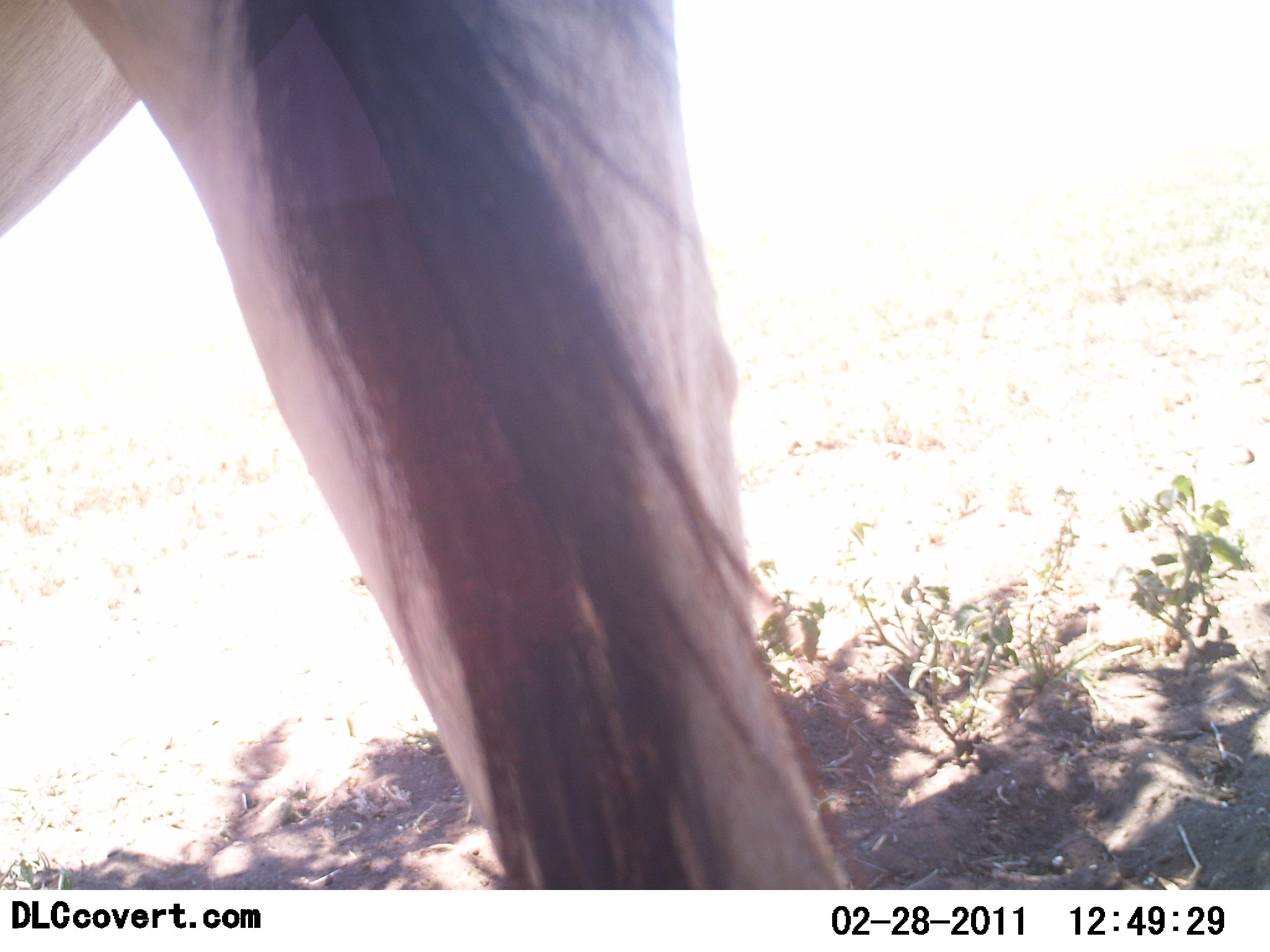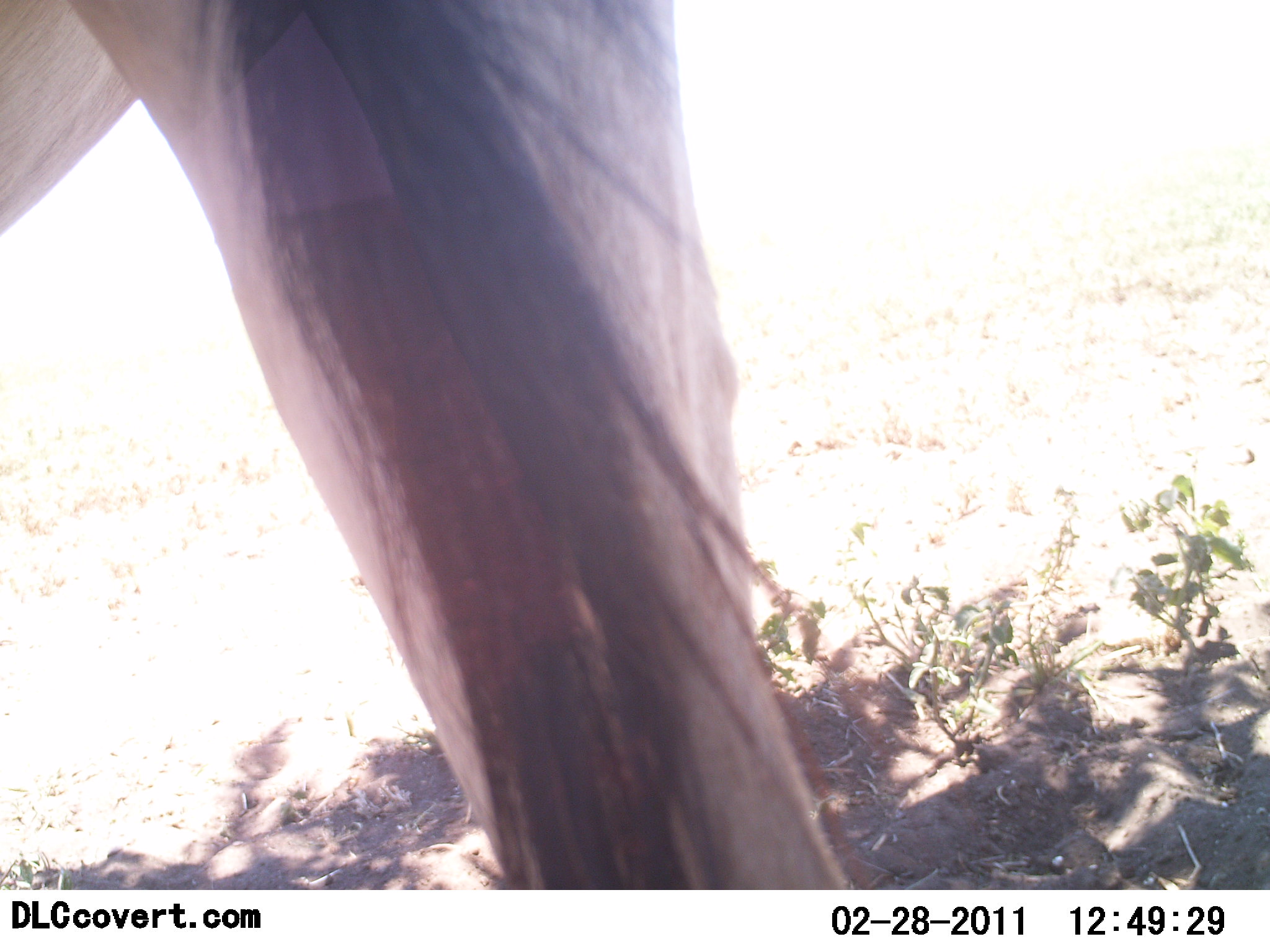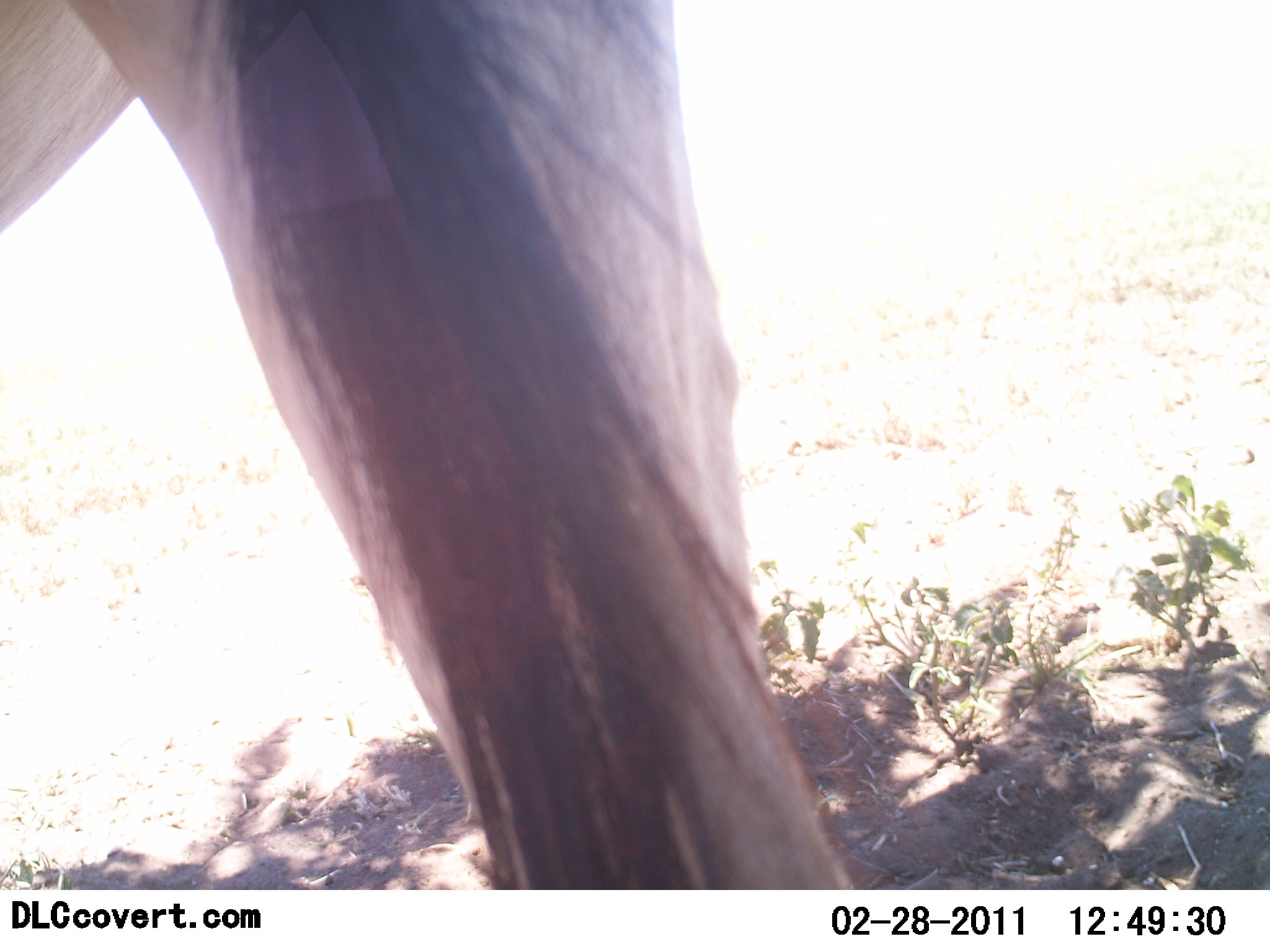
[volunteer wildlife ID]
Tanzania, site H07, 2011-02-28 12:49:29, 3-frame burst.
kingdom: Animalia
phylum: Chordata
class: Mammalia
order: Artiodactyla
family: Bovidae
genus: Connochaetes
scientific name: Connochaetes taurinus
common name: blue wildebeest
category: wildebeest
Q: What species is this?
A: Wildebeest (blue wildebeest) (Connochaetes taurinus).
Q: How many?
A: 1.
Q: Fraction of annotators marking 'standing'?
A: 100%.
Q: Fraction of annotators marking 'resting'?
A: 0%.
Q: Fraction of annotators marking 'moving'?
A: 0%.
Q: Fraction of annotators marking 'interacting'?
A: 0%.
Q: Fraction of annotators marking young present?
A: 0%.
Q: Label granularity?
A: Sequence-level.